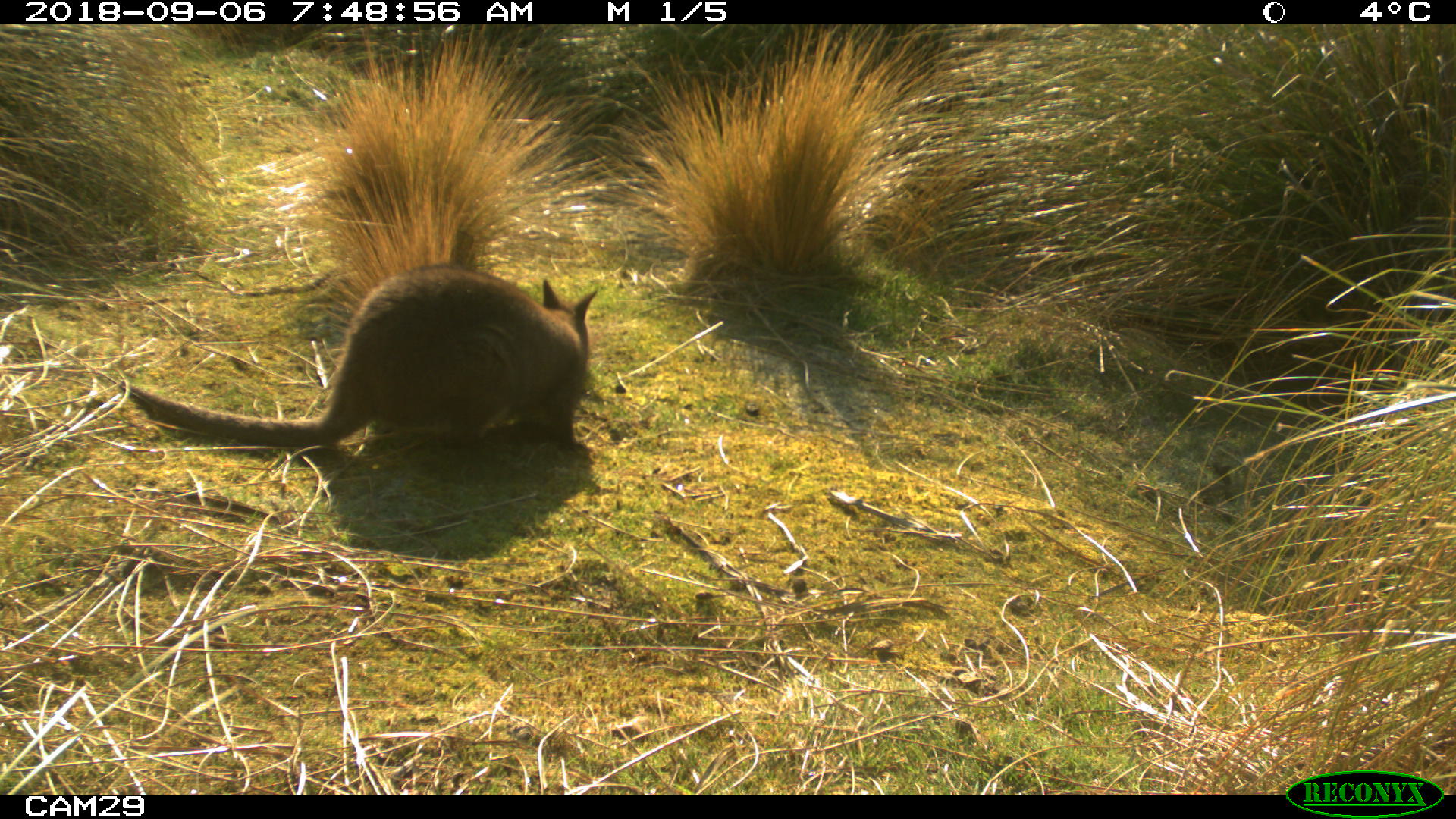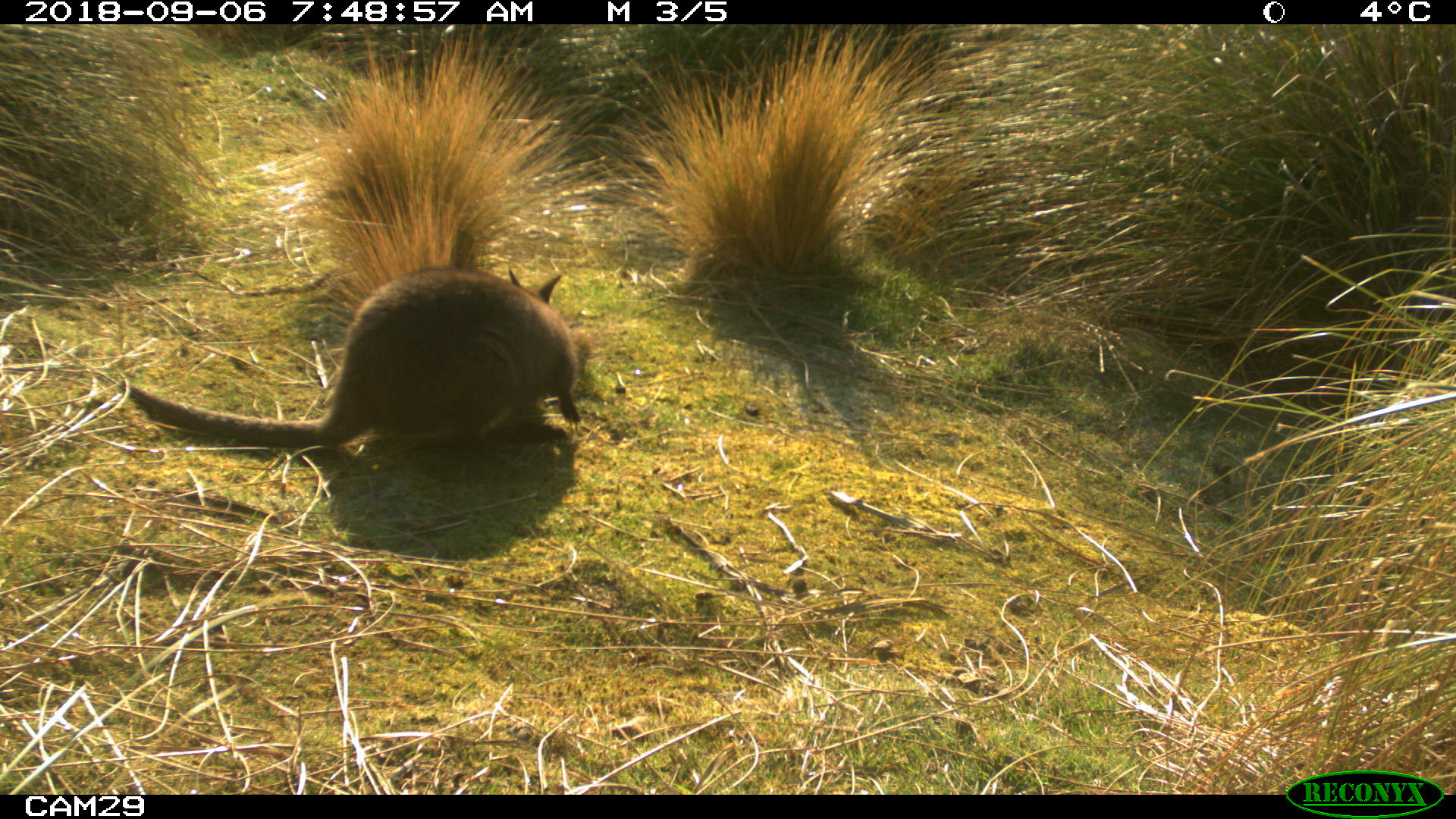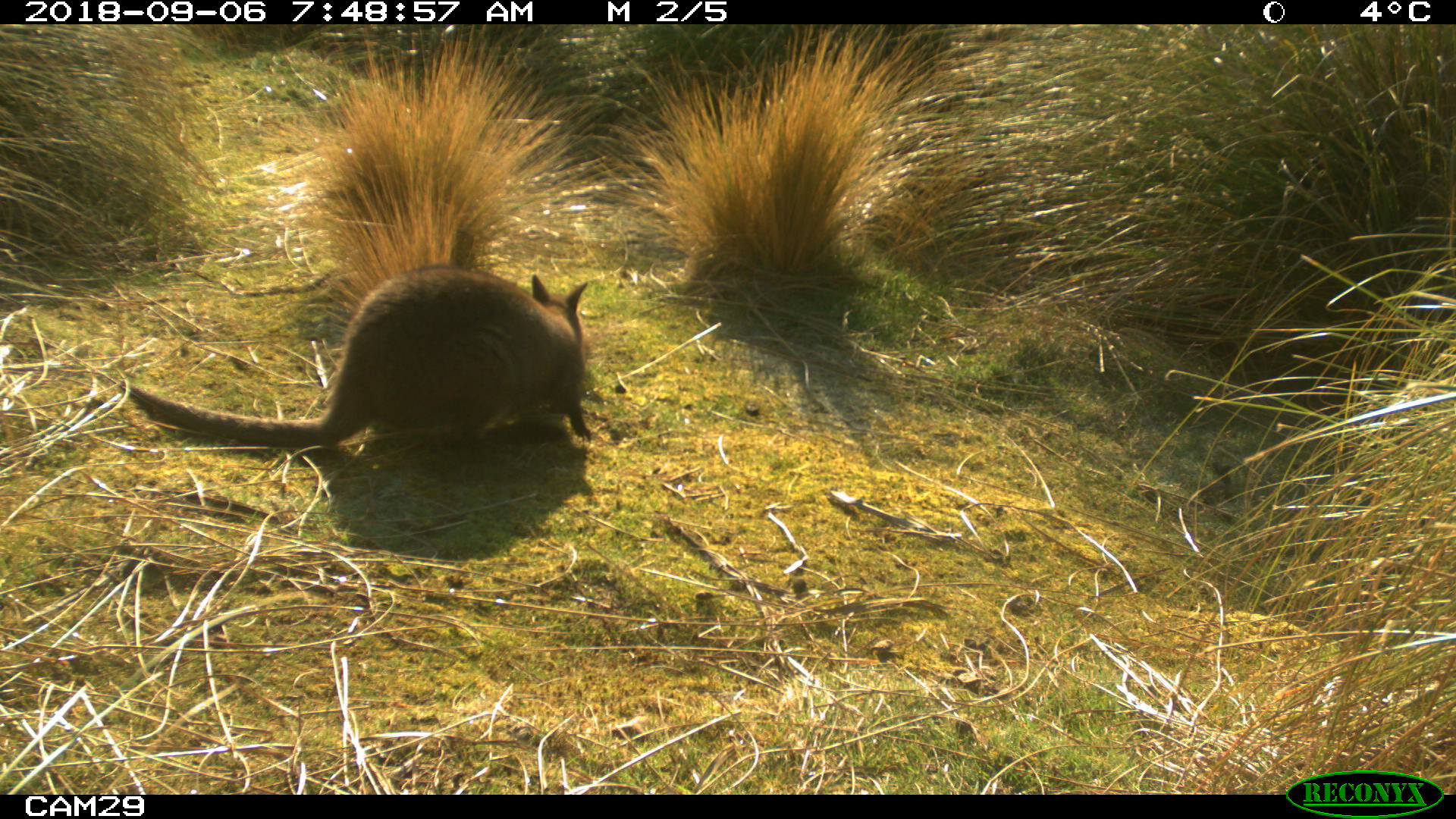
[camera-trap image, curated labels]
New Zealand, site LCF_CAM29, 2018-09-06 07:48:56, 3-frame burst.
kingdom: Animalia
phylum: Chordata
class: Mammalia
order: Diprotodontia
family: Macropodidae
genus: Notamacropus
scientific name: Notamacropus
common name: wallaby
Wallaby (Notamacropus).